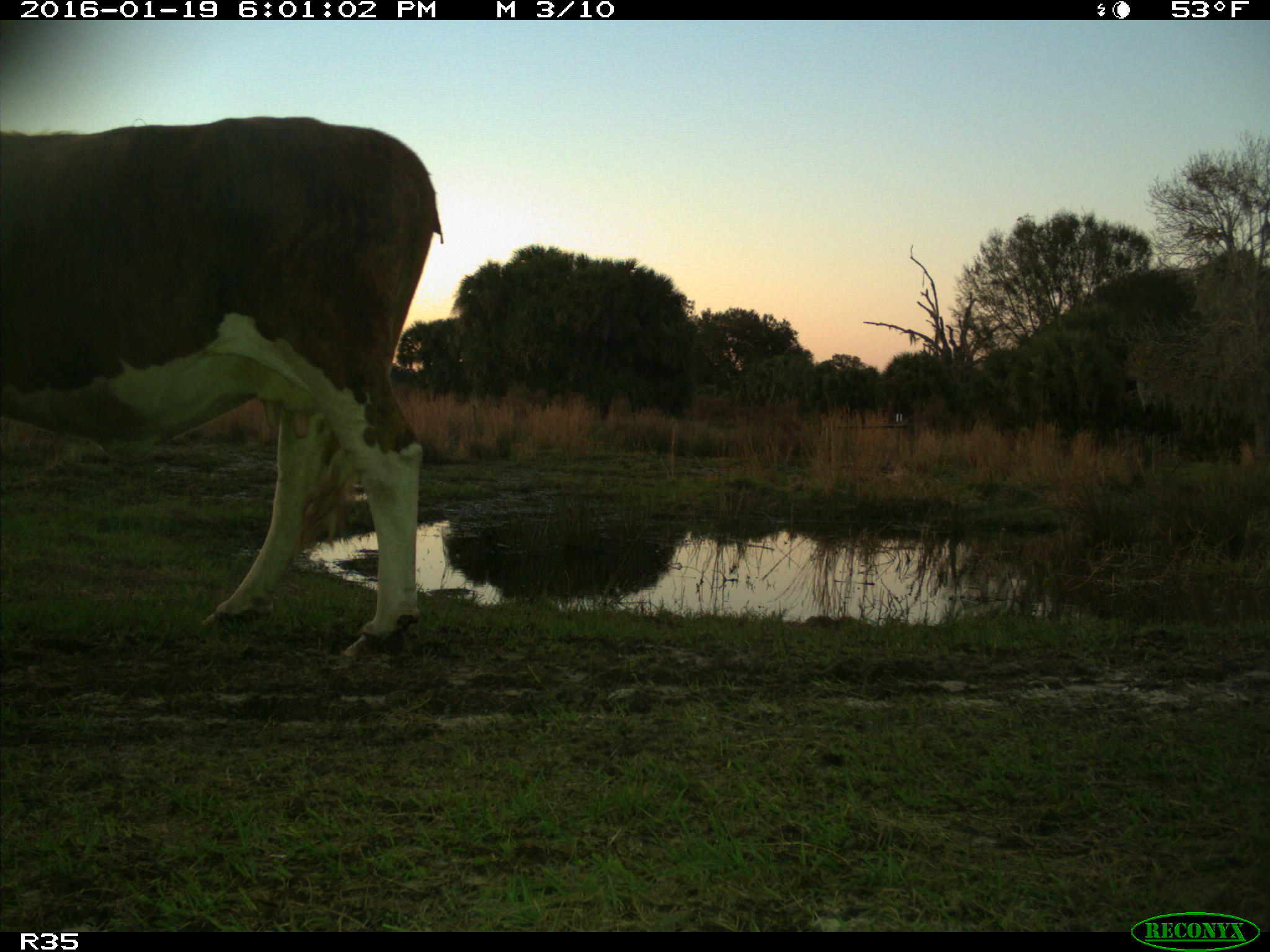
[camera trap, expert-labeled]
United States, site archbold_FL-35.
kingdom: Animalia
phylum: Chordata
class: Mammalia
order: Artiodactyla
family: Bovidae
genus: Bos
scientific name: Bos taurus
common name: domestic cow